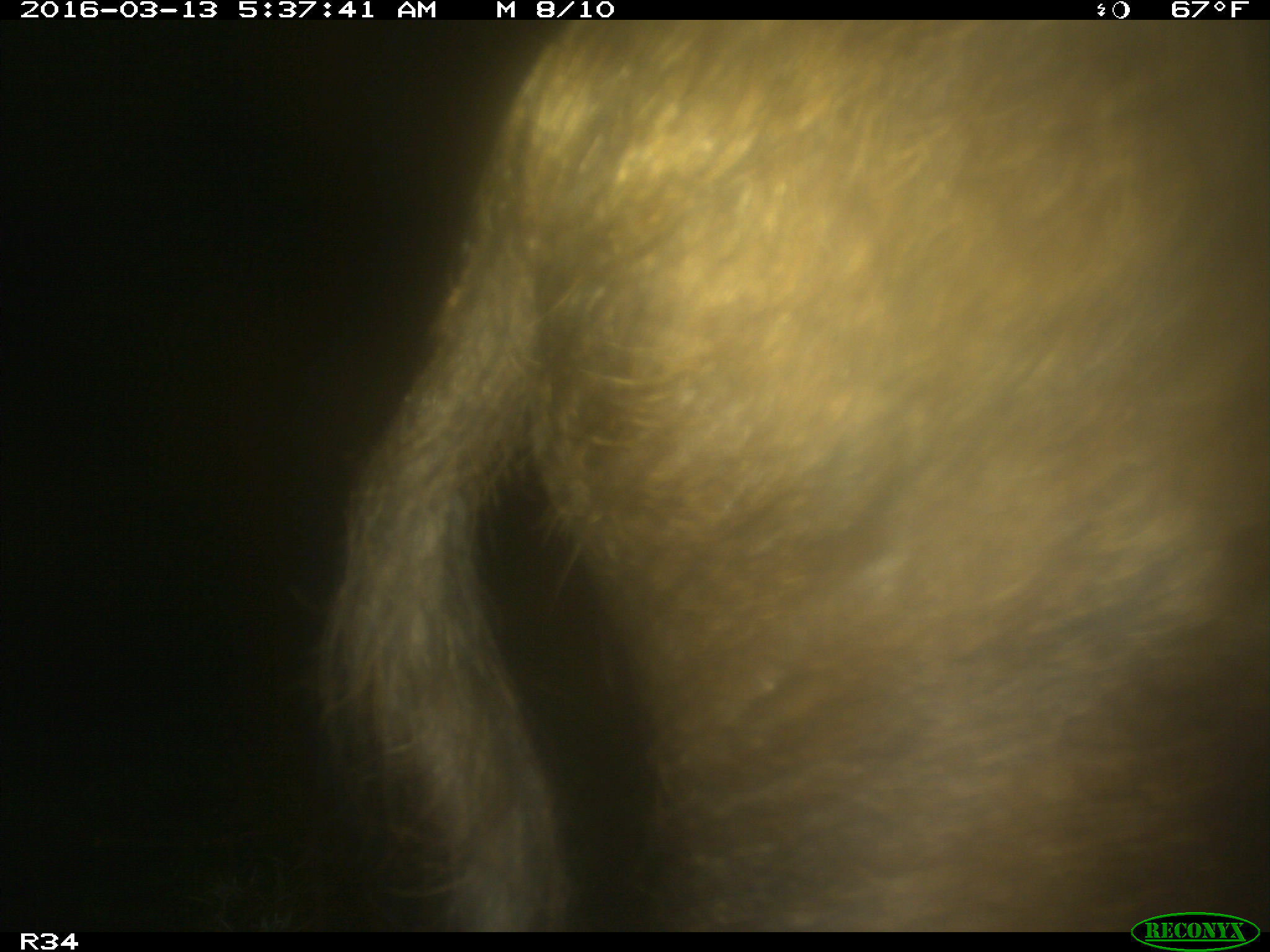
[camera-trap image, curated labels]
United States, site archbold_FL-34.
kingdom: Animalia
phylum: Chordata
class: Mammalia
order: Artiodactyla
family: Suidae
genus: Sus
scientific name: Sus scrofa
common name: wild boar